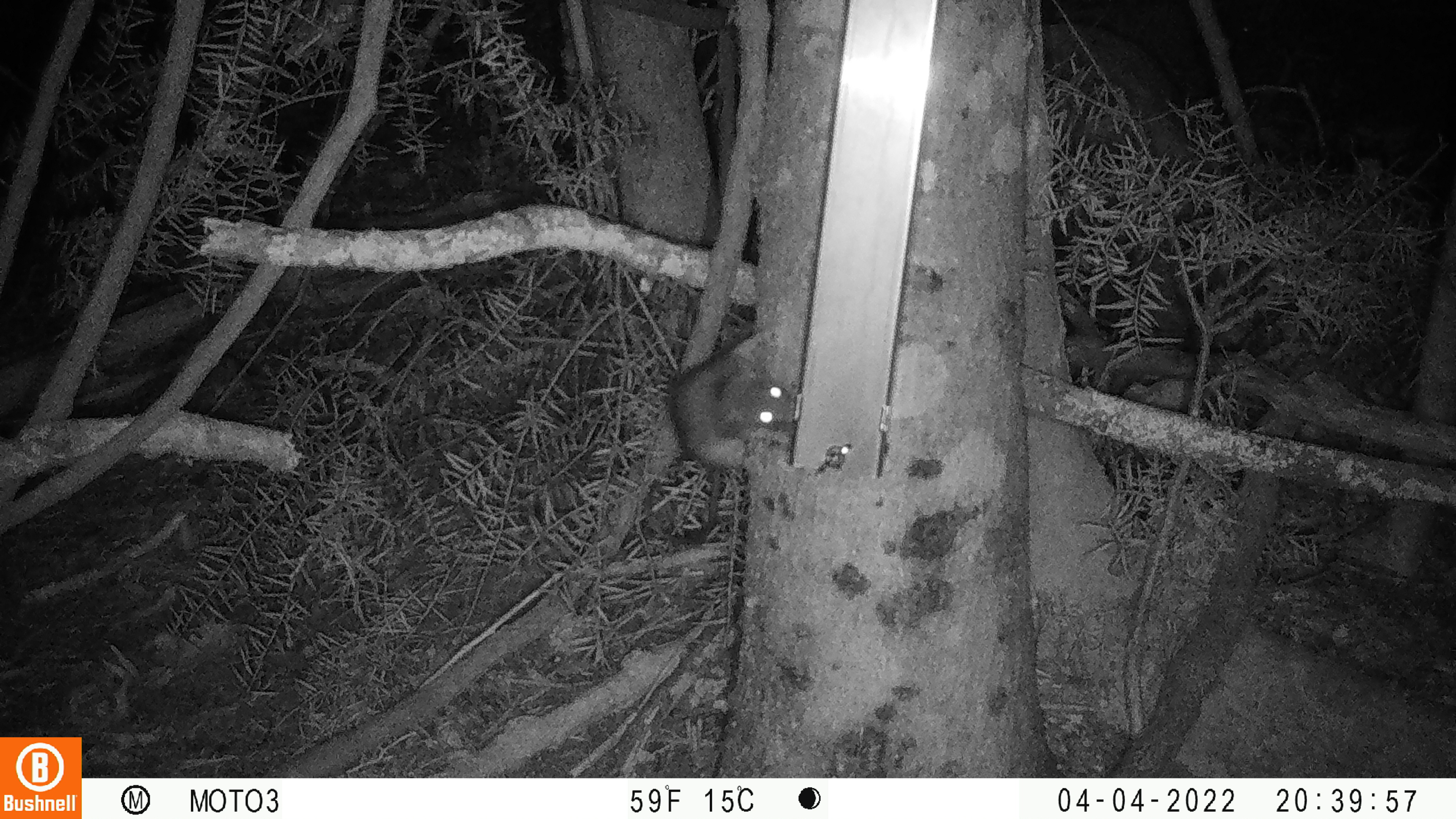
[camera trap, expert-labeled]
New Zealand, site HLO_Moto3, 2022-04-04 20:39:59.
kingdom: Animalia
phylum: Chordata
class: Mammalia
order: Rodentia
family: Muridae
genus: Rattus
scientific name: Rattus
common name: rat